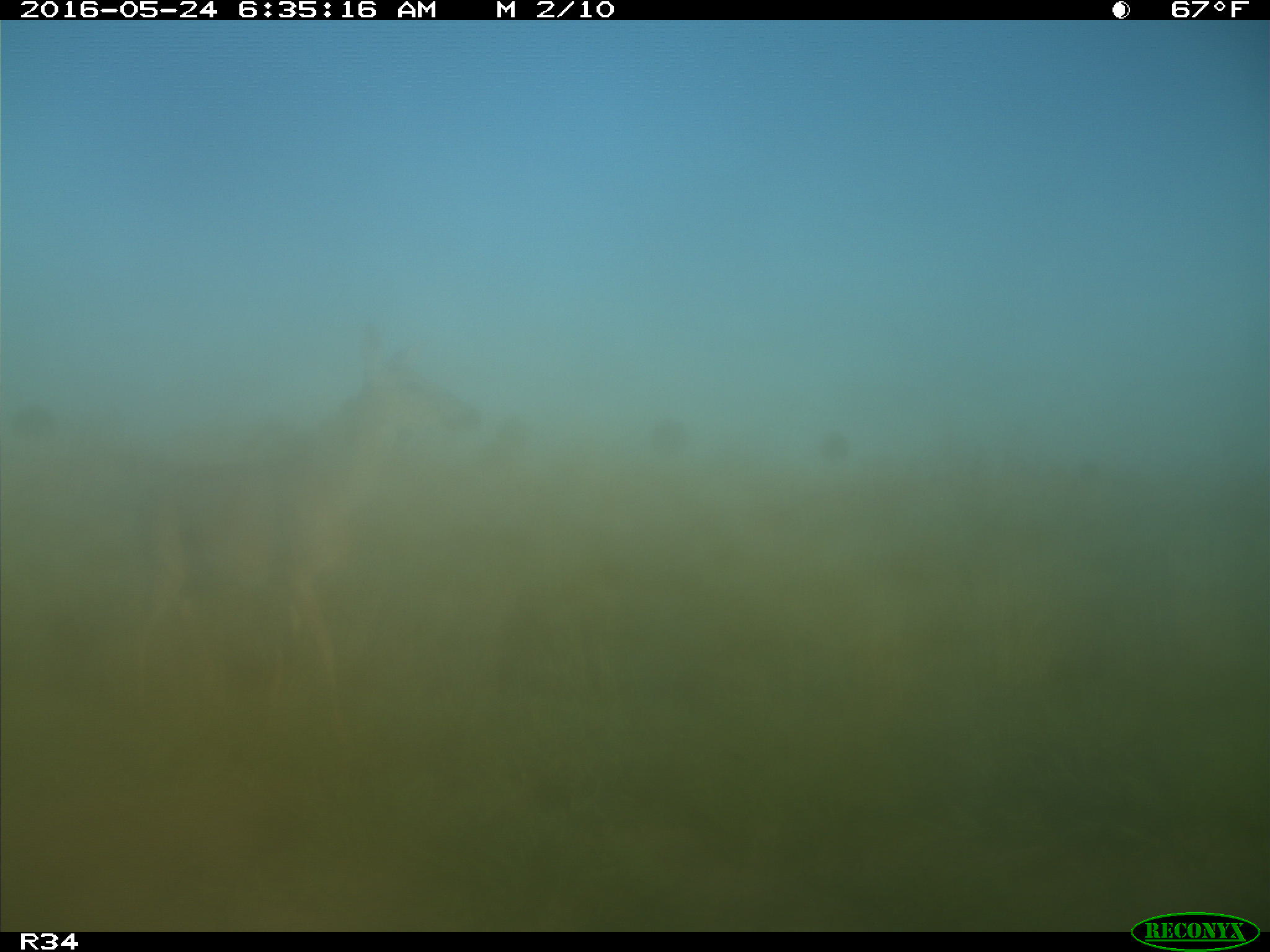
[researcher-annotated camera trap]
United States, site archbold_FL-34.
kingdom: Animalia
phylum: Chordata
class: Mammalia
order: Artiodactyla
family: Cervidae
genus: Odocoileus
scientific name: Odocoileus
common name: deer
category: unidentified deer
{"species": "unidentified deer (deer) (Odocoileus)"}